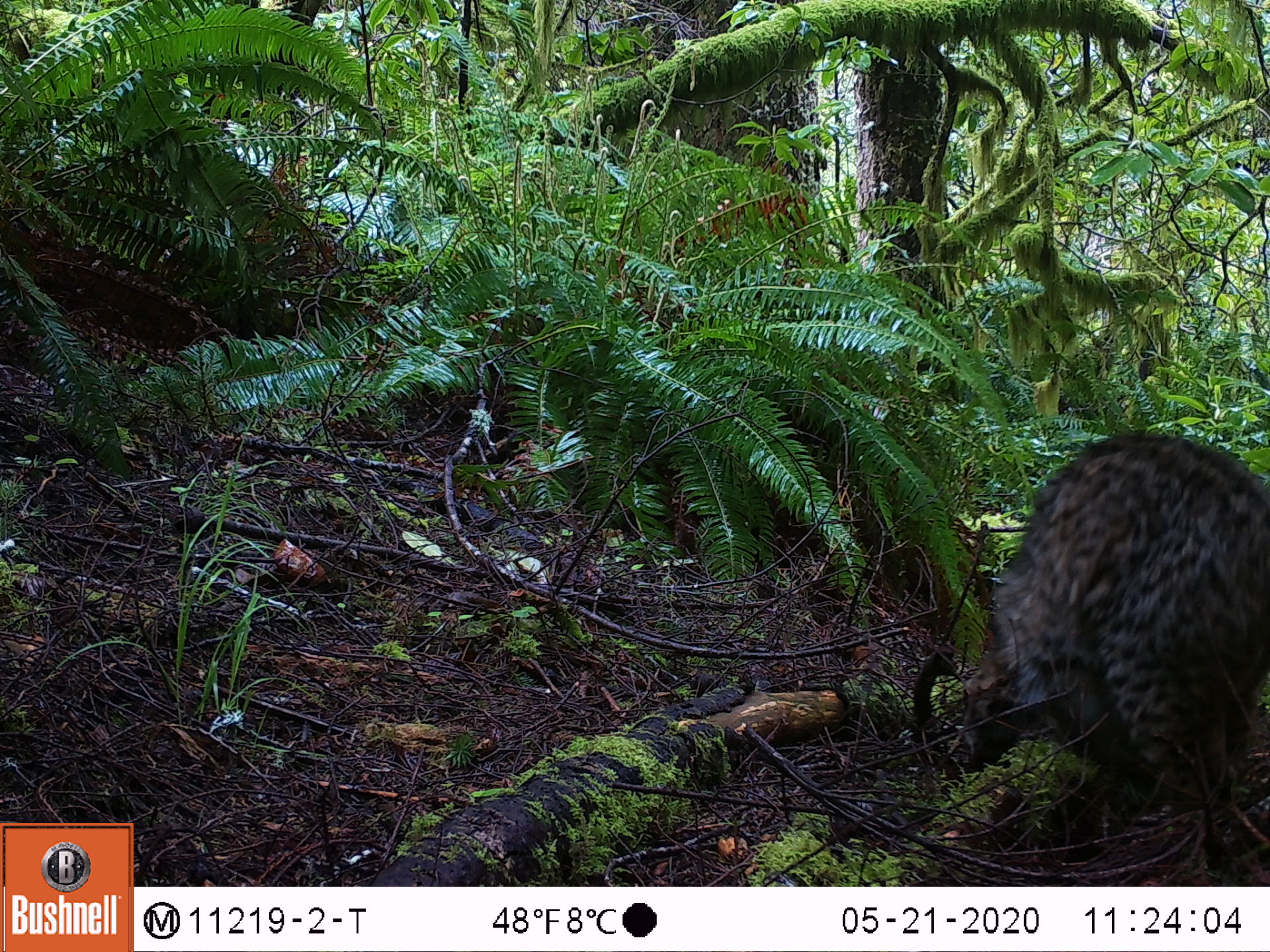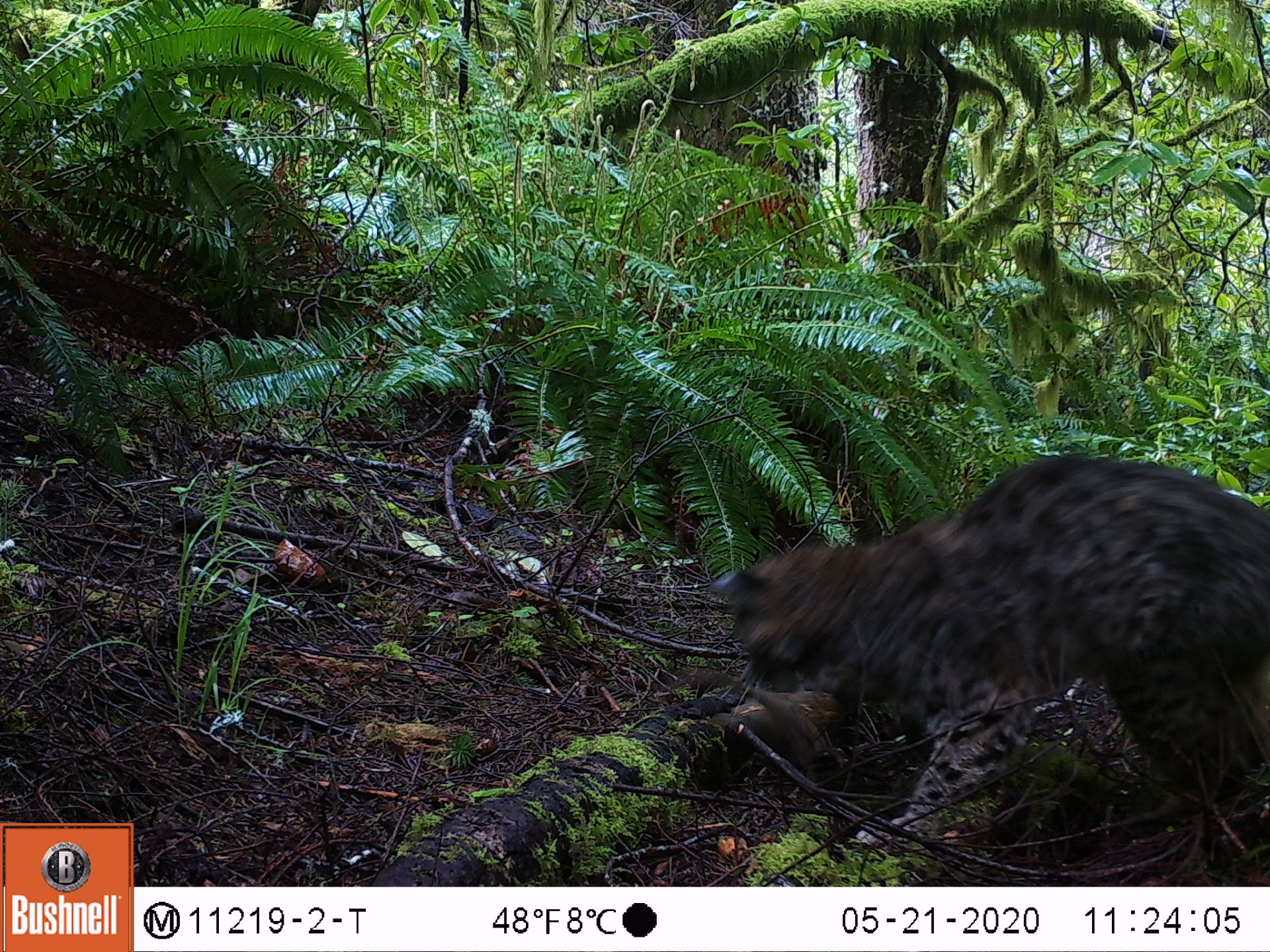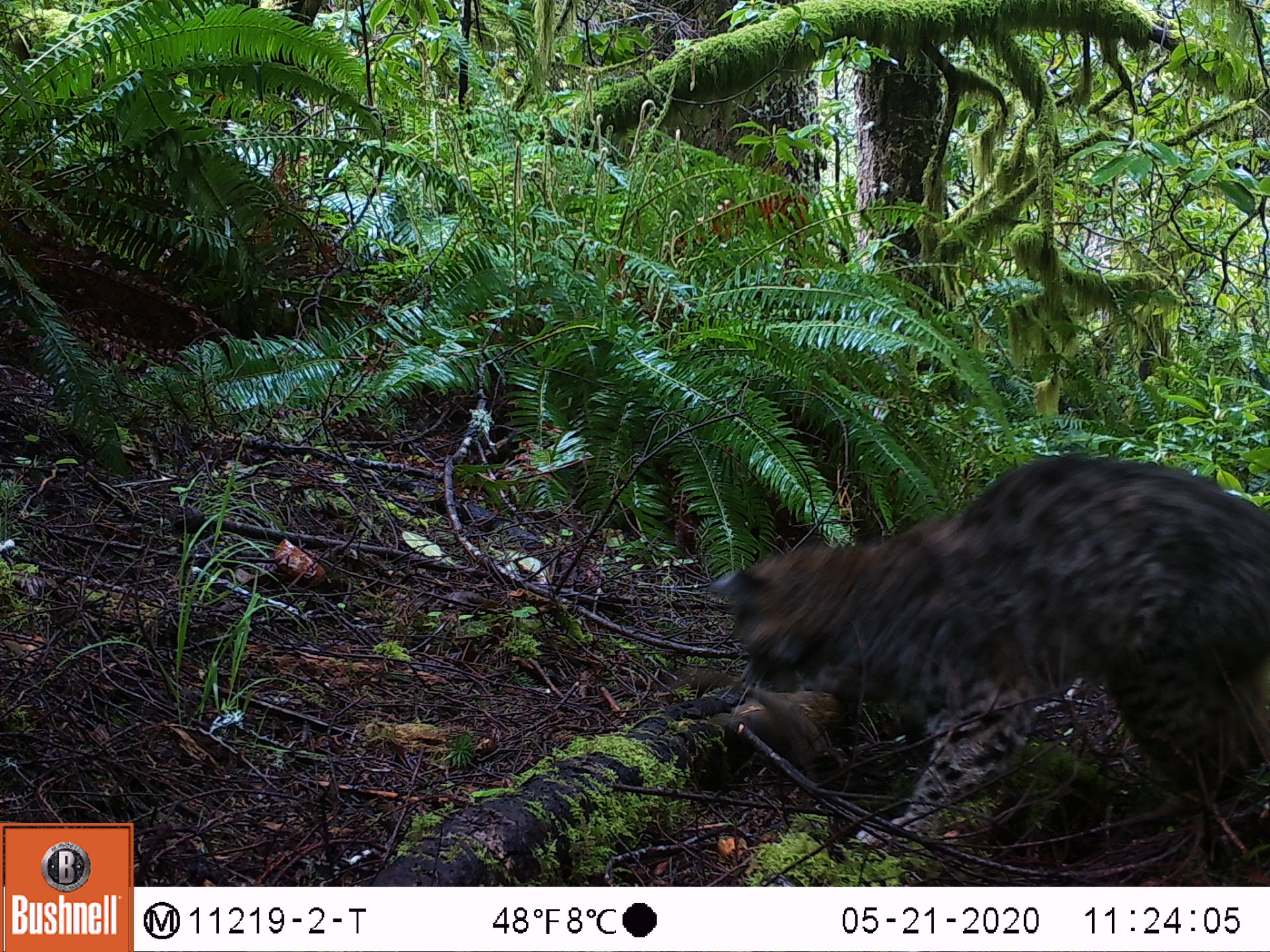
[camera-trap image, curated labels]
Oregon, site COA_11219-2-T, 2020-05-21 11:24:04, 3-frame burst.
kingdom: Animalia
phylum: Chordata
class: Mammalia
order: Carnivora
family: Felidae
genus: Lynx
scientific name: Lynx rufus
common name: bobcat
Bobcat (Lynx rufus).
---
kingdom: Animalia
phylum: Chordata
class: Mammalia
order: Rodentia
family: Sciuridae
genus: Neotamias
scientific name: Neotamias townsendii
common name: townsend's chipmunk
Townsend's chipmunk (Neotamias townsendii).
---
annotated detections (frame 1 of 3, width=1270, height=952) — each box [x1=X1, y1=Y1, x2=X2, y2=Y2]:
bobcat: [x1=924, y1=413, x2=1267, y2=849]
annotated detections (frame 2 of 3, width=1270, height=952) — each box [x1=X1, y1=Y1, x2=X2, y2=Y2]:
bobcat: [x1=646, y1=443, x2=1266, y2=867]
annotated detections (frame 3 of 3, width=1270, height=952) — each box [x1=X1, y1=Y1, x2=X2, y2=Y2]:
townsend's chipmunk: [x1=705, y1=441, x2=1266, y2=852]; [x1=738, y1=683, x2=849, y2=791]